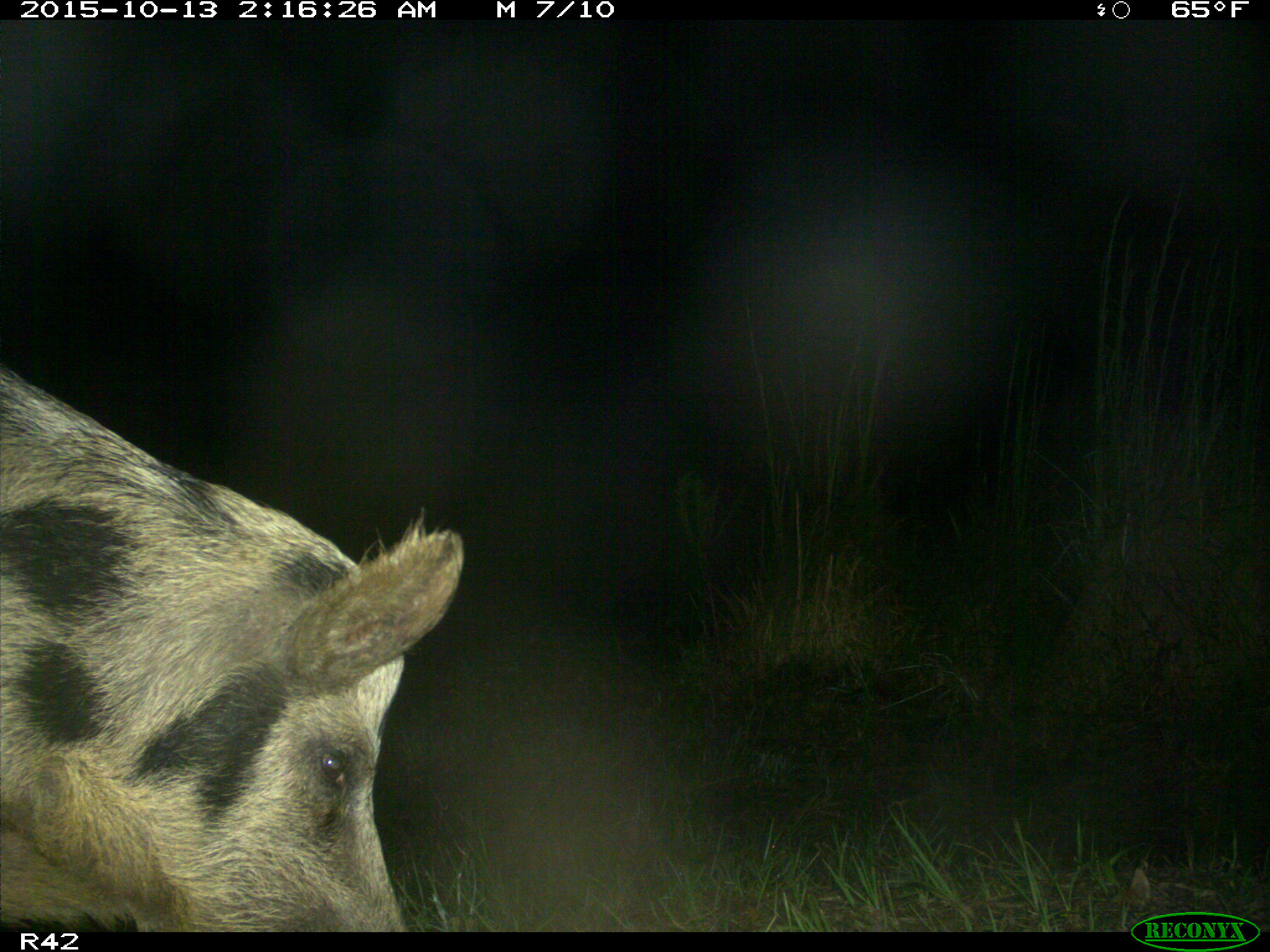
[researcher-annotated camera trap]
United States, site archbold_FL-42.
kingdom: Animalia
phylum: Chordata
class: Mammalia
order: Artiodactyla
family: Suidae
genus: Sus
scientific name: Sus scrofa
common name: wild boar